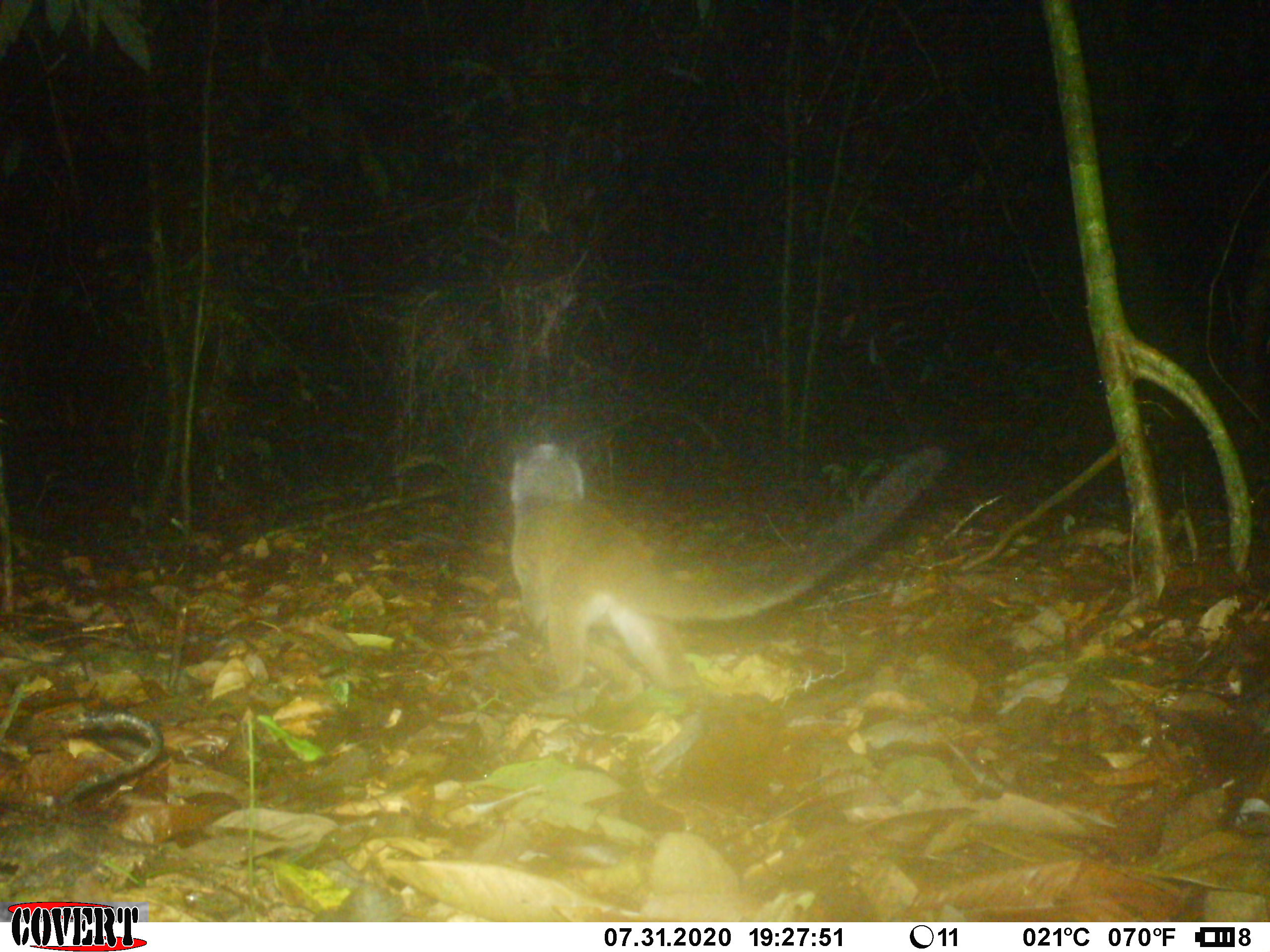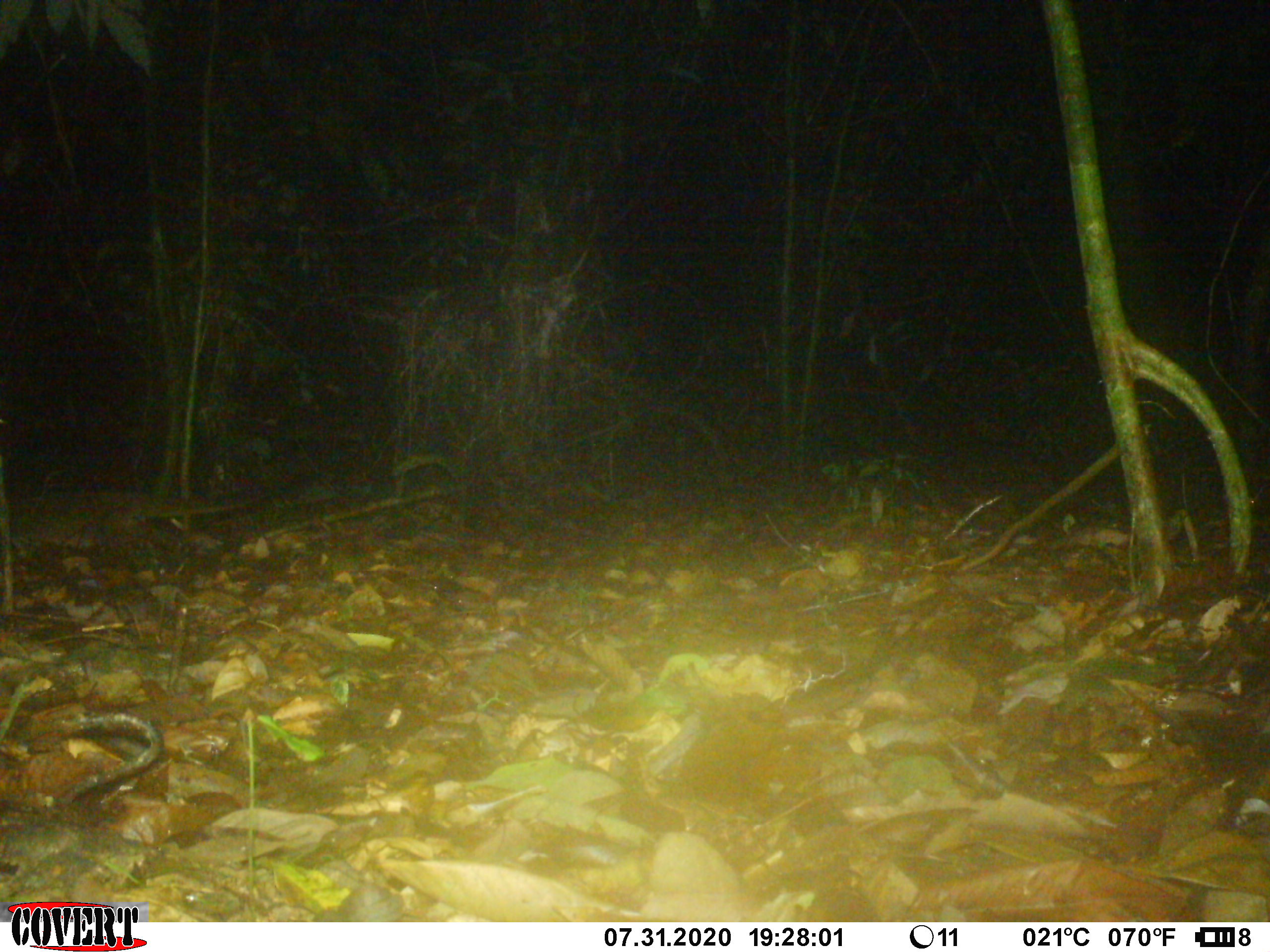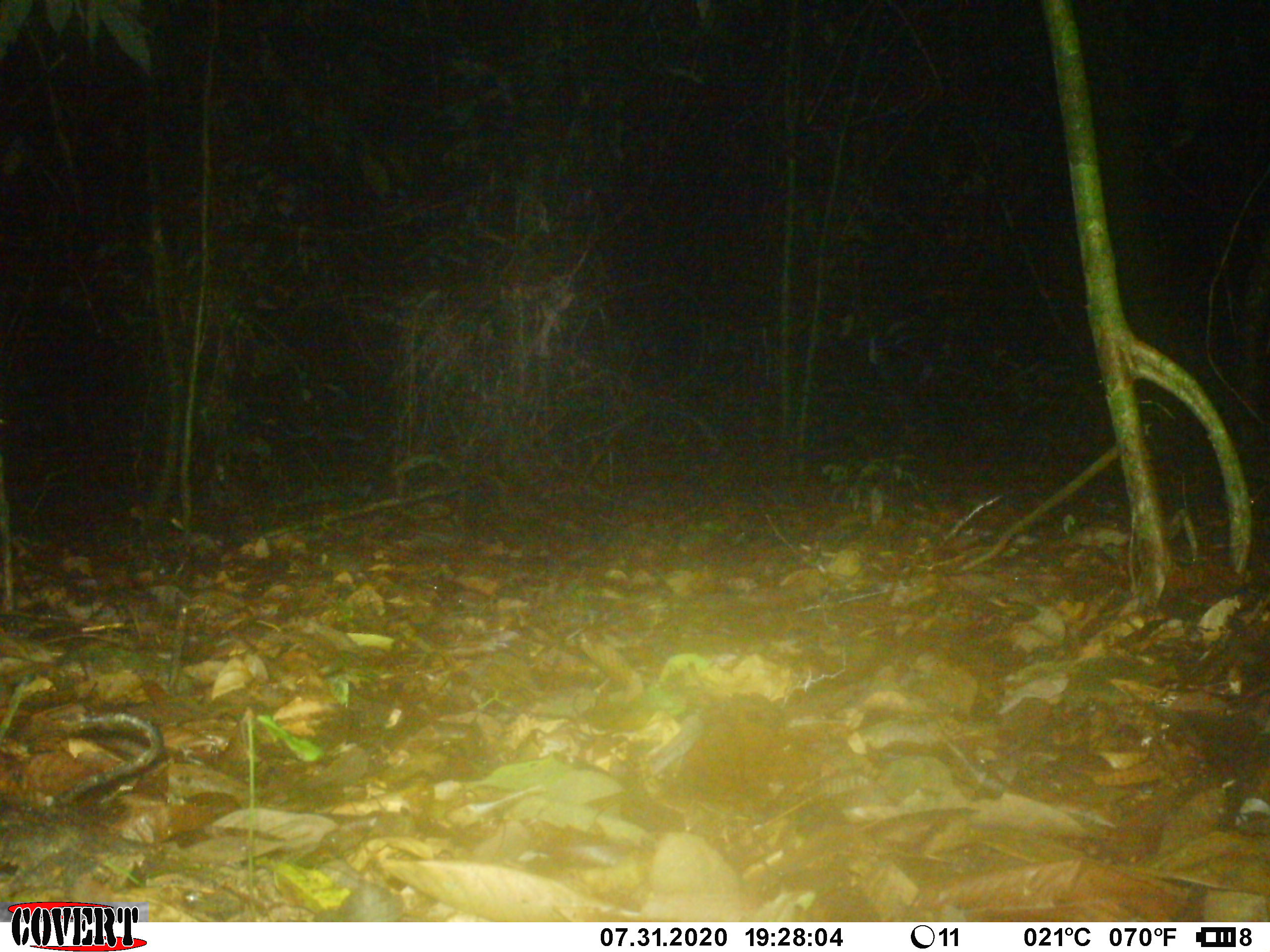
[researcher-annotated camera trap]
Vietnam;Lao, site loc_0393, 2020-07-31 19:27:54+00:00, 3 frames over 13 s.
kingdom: Animalia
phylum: Chordata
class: Mammalia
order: Carnivora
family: Viverridae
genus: Paguma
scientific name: Paguma larvata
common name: masked palm civet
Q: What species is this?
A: Masked palm civet (Paguma larvata).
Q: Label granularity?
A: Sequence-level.